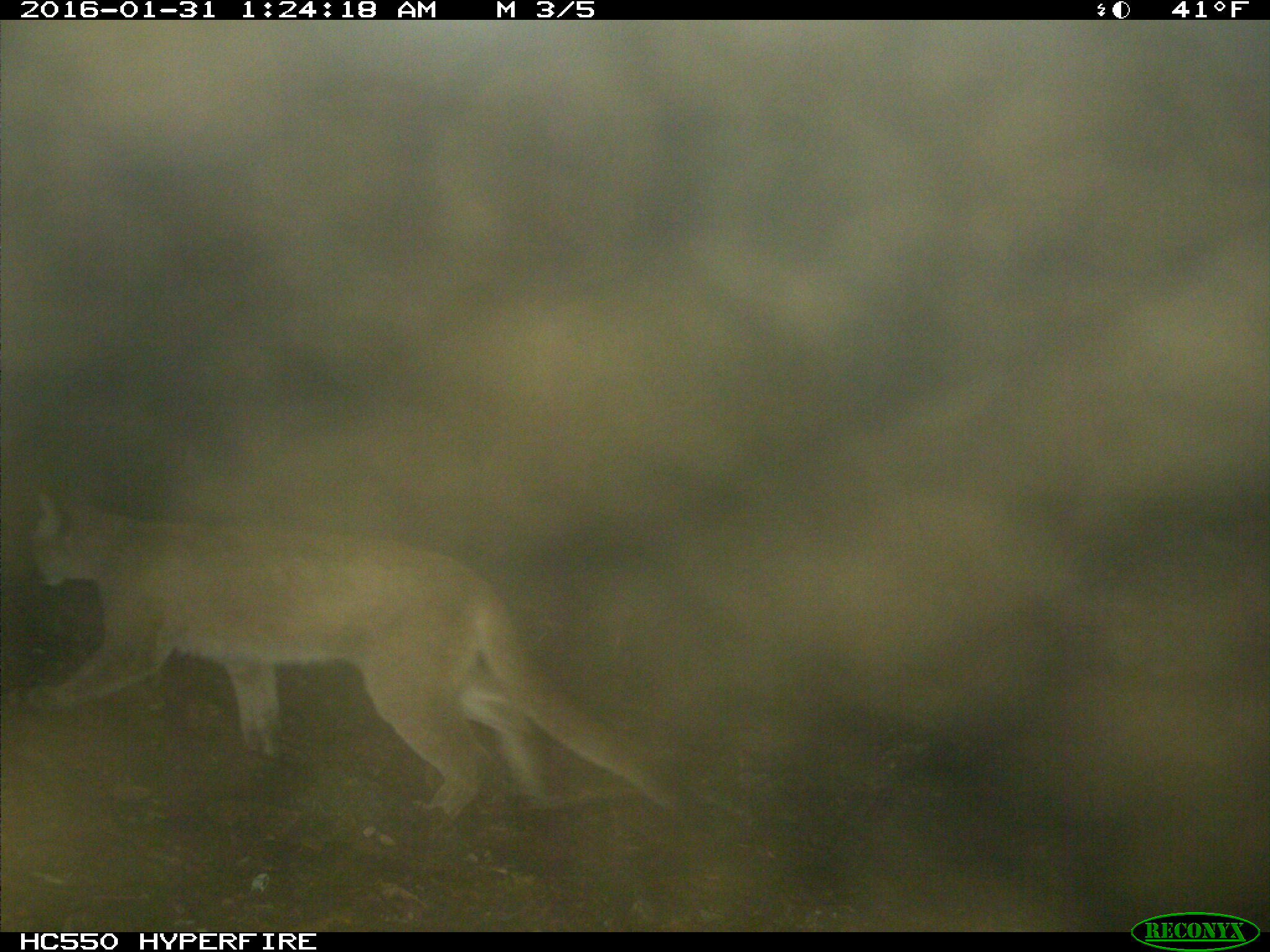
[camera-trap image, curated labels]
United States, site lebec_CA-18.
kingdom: Animalia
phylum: Chordata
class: Mammalia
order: Carnivora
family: Felidae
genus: Puma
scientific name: Puma concolor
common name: mountain lion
Puma concolor (mountain lion).